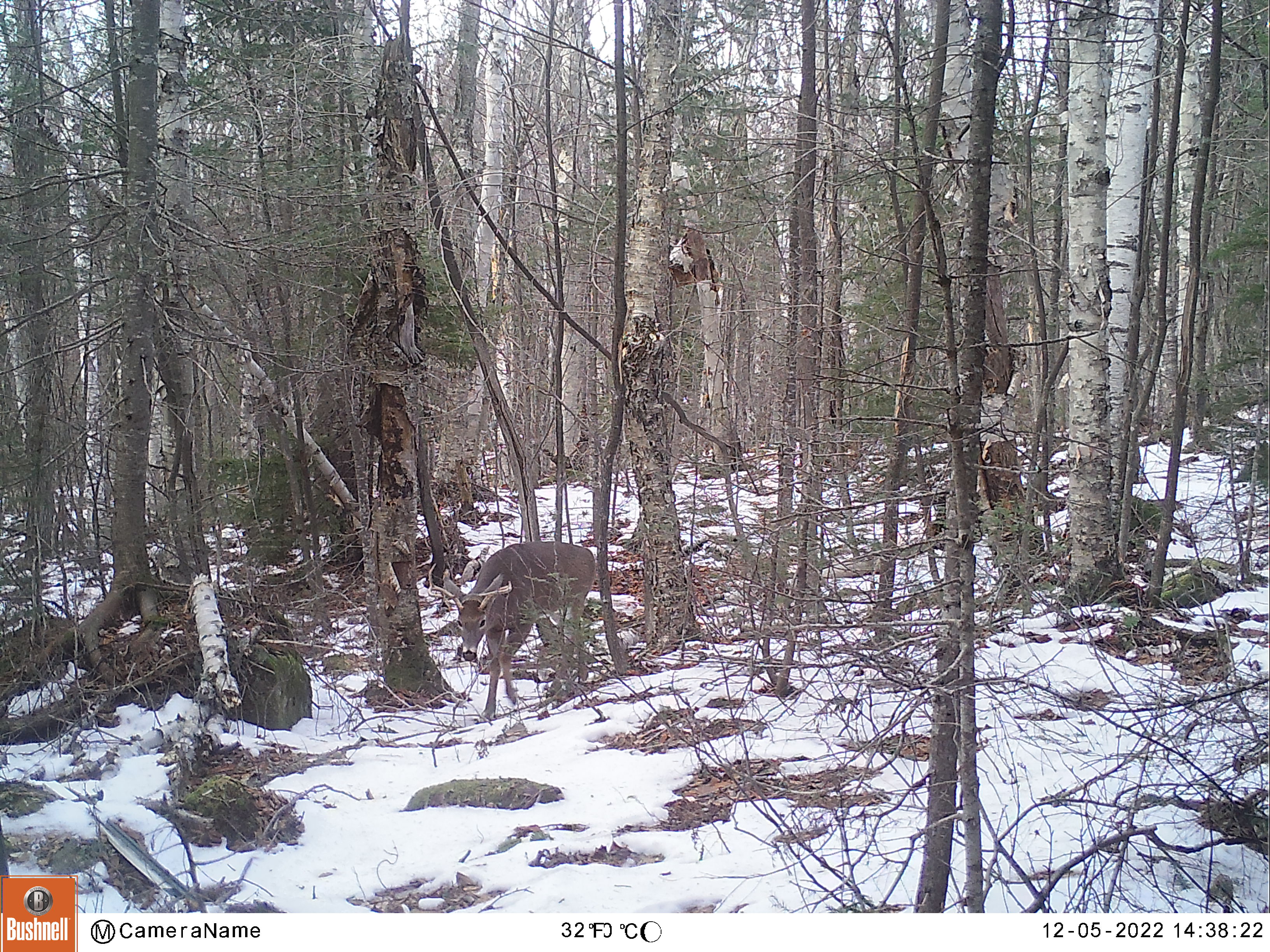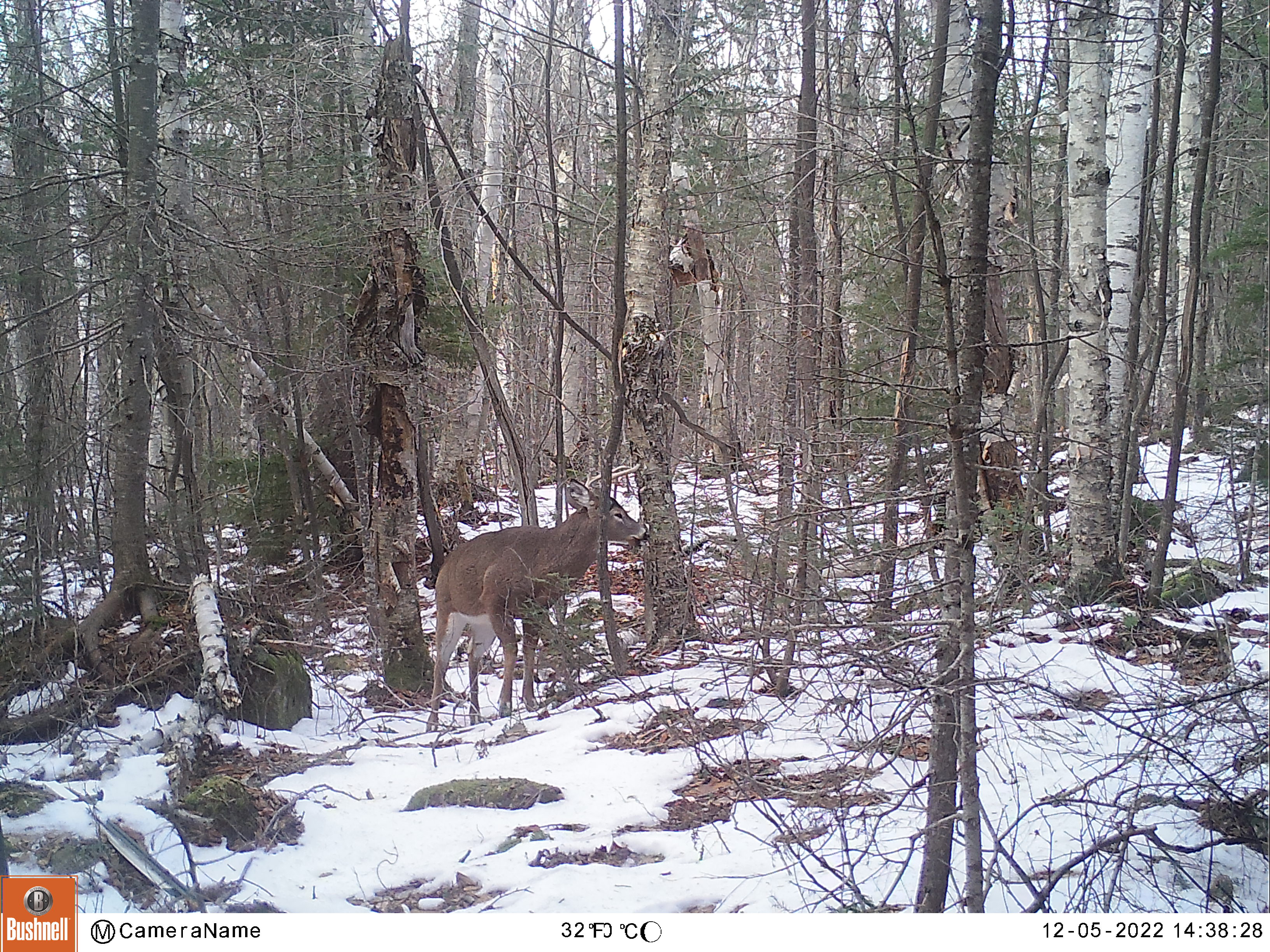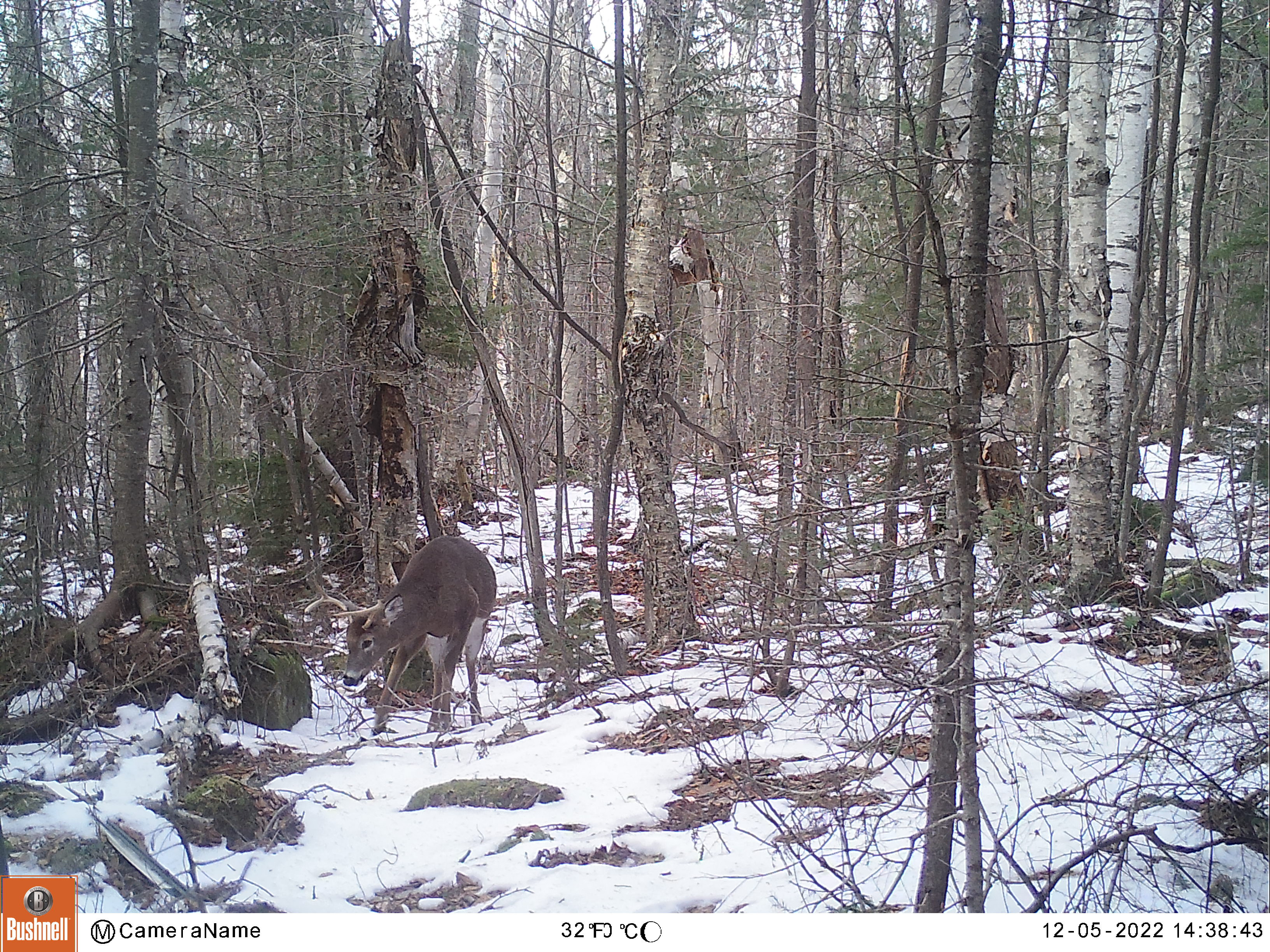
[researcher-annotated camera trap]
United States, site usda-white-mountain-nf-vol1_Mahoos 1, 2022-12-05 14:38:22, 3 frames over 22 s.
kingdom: Animalia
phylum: Chordata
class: Mammalia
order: Artiodactyla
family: Cervidae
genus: Odocoileus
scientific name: Odocoileus virginianus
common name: white-tailed deer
White-tailed deer (Odocoileus virginianus).